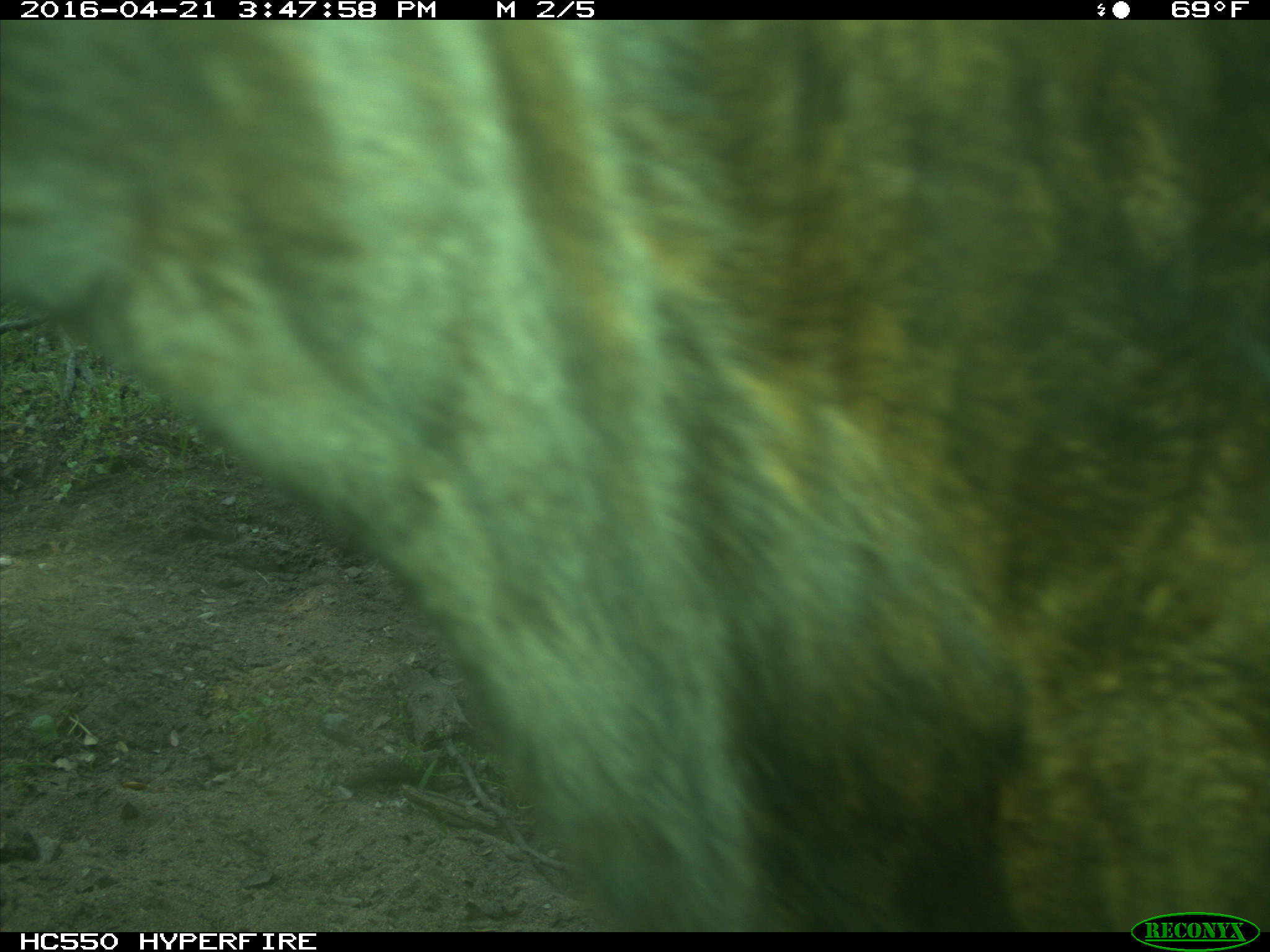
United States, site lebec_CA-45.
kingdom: Animalia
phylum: Chordata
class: Mammalia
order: Artiodactyla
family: Bovidae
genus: Bos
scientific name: Bos taurus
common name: domestic cow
Bos taurus (domestic cow).